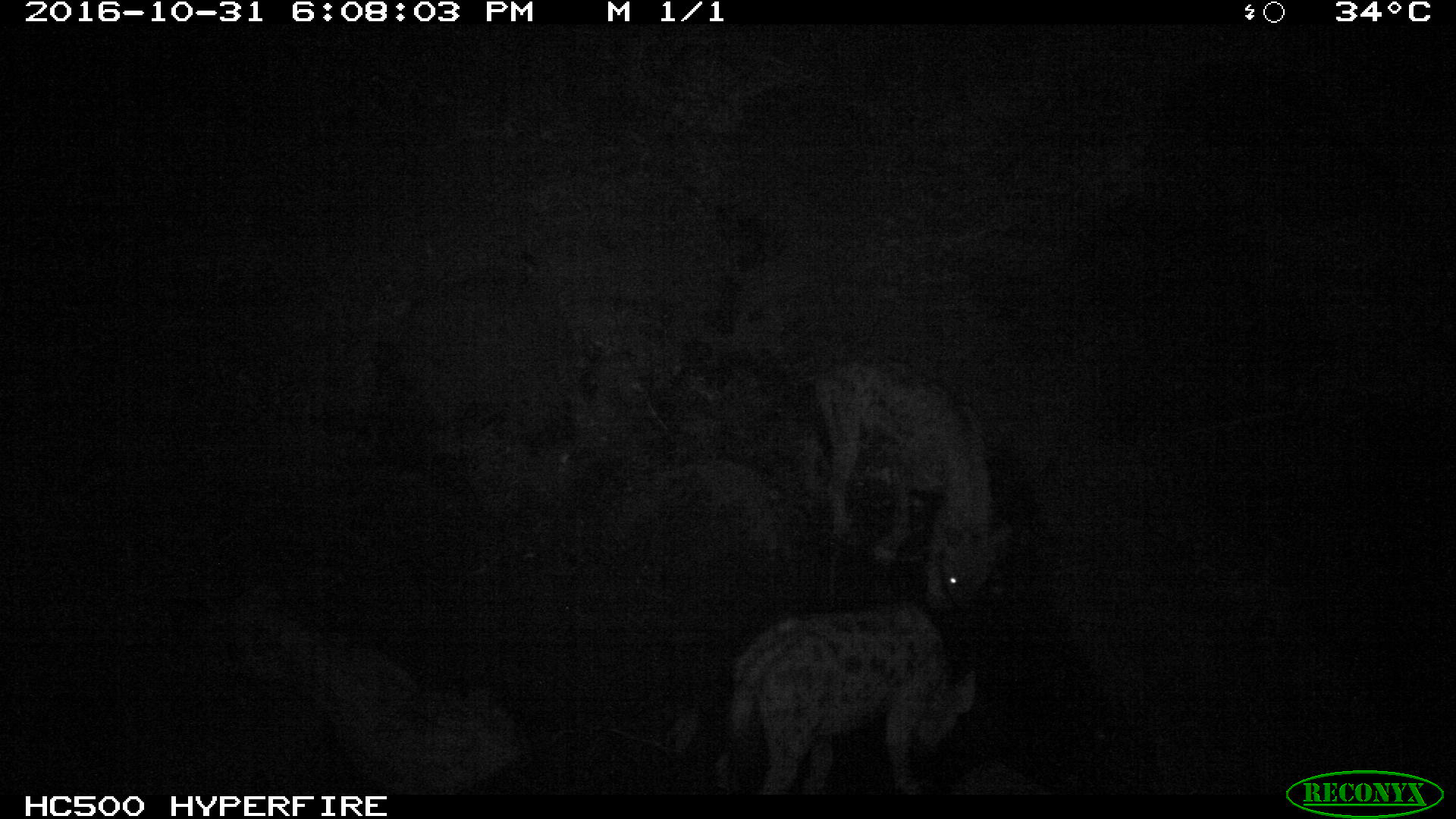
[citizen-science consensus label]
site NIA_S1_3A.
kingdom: Animalia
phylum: Chordata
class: Mammalia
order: Carnivora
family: Hyaenidae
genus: Crocuta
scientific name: Crocuta crocuta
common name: spotted hyena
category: hyenaspotted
Hyenaspotted (spotted hyena) (Crocuta crocuta), count 2. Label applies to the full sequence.